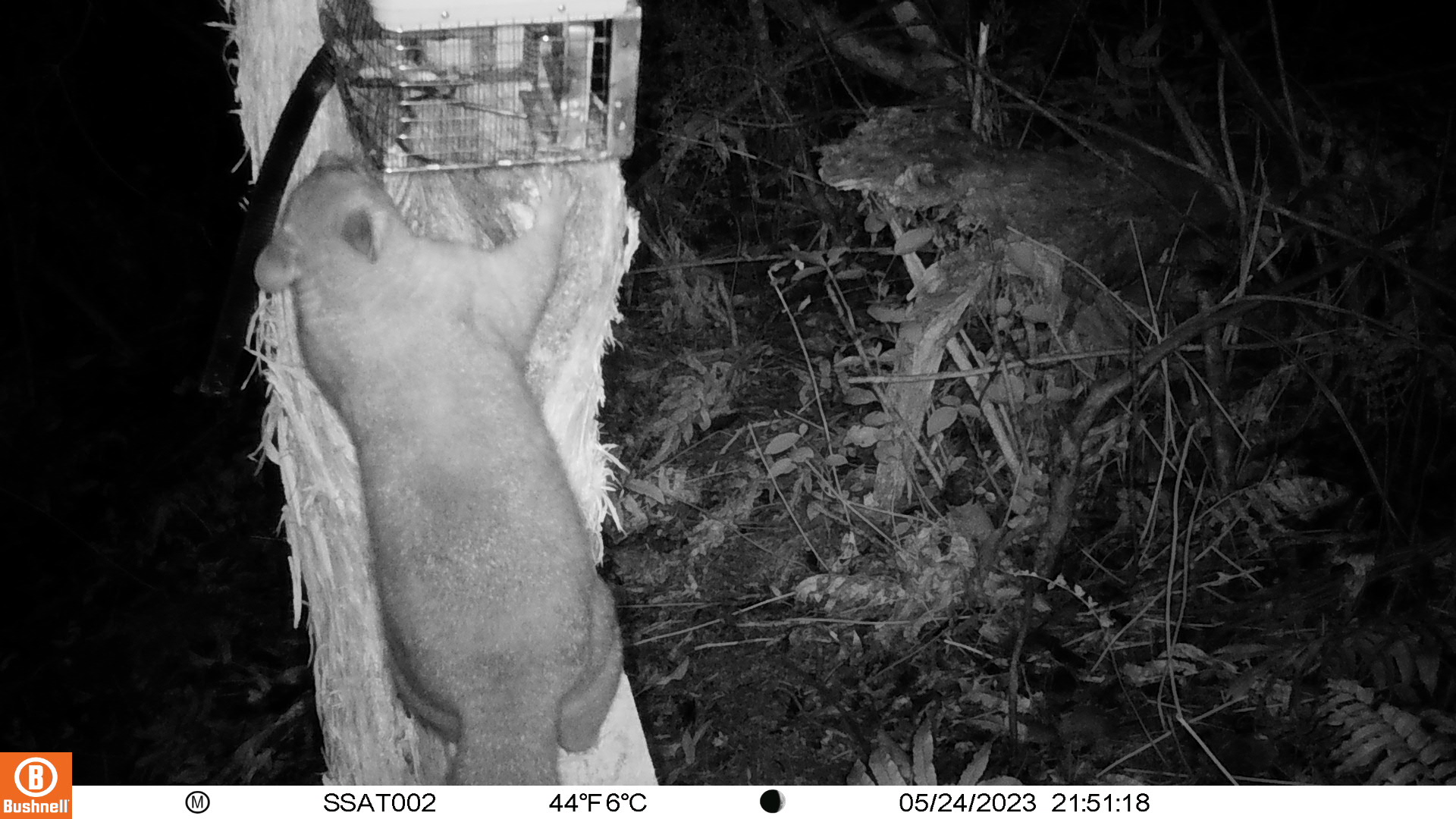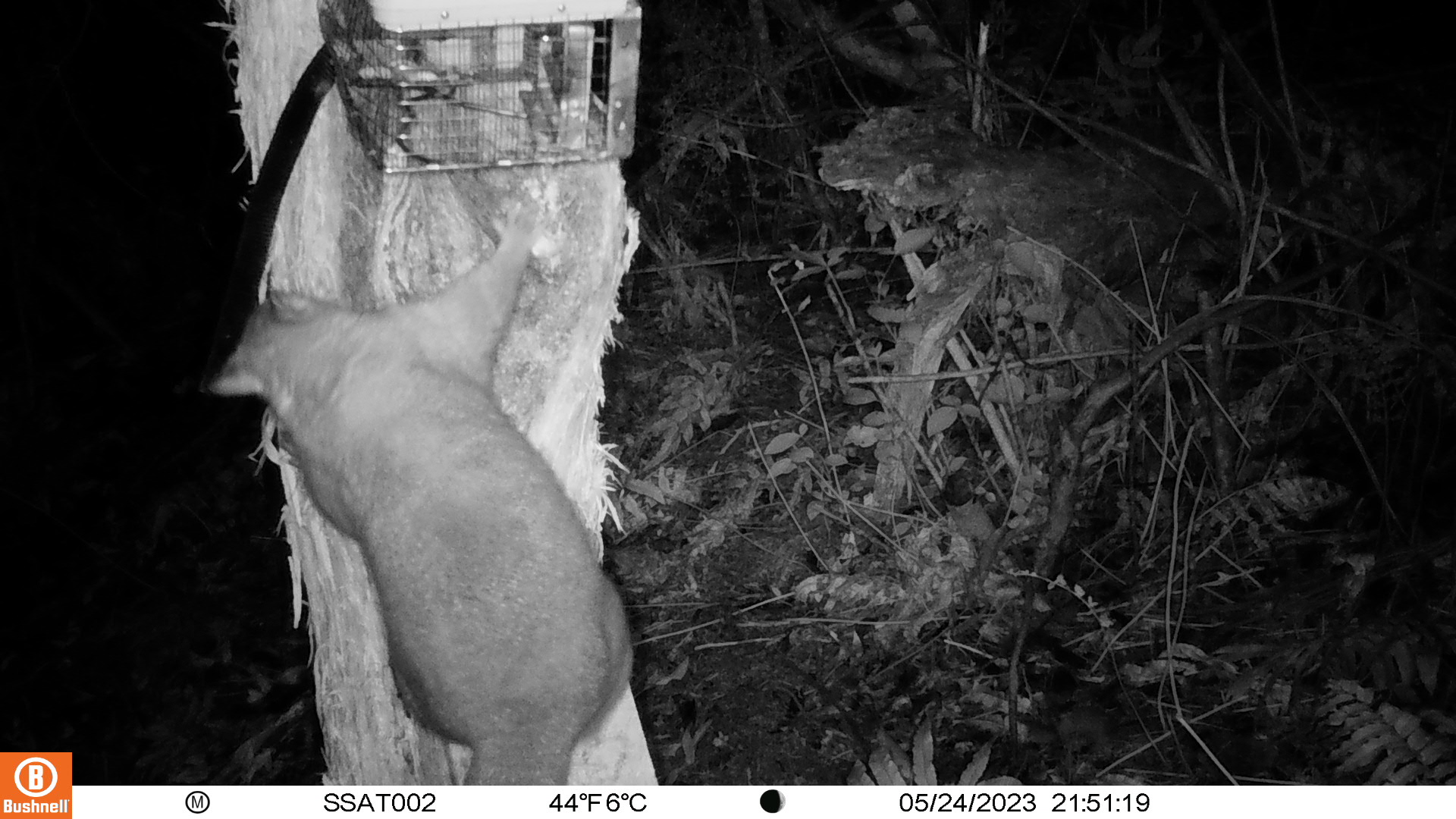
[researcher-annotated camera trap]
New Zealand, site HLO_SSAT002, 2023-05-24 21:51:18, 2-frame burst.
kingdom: Animalia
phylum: Chordata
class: Mammalia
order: Diprotodontia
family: Phalangeridae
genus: Trichosurus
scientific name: Trichosurus vulpecula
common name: common brushtail possum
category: possum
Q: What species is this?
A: Possum (common brushtail possum) (Trichosurus vulpecula).